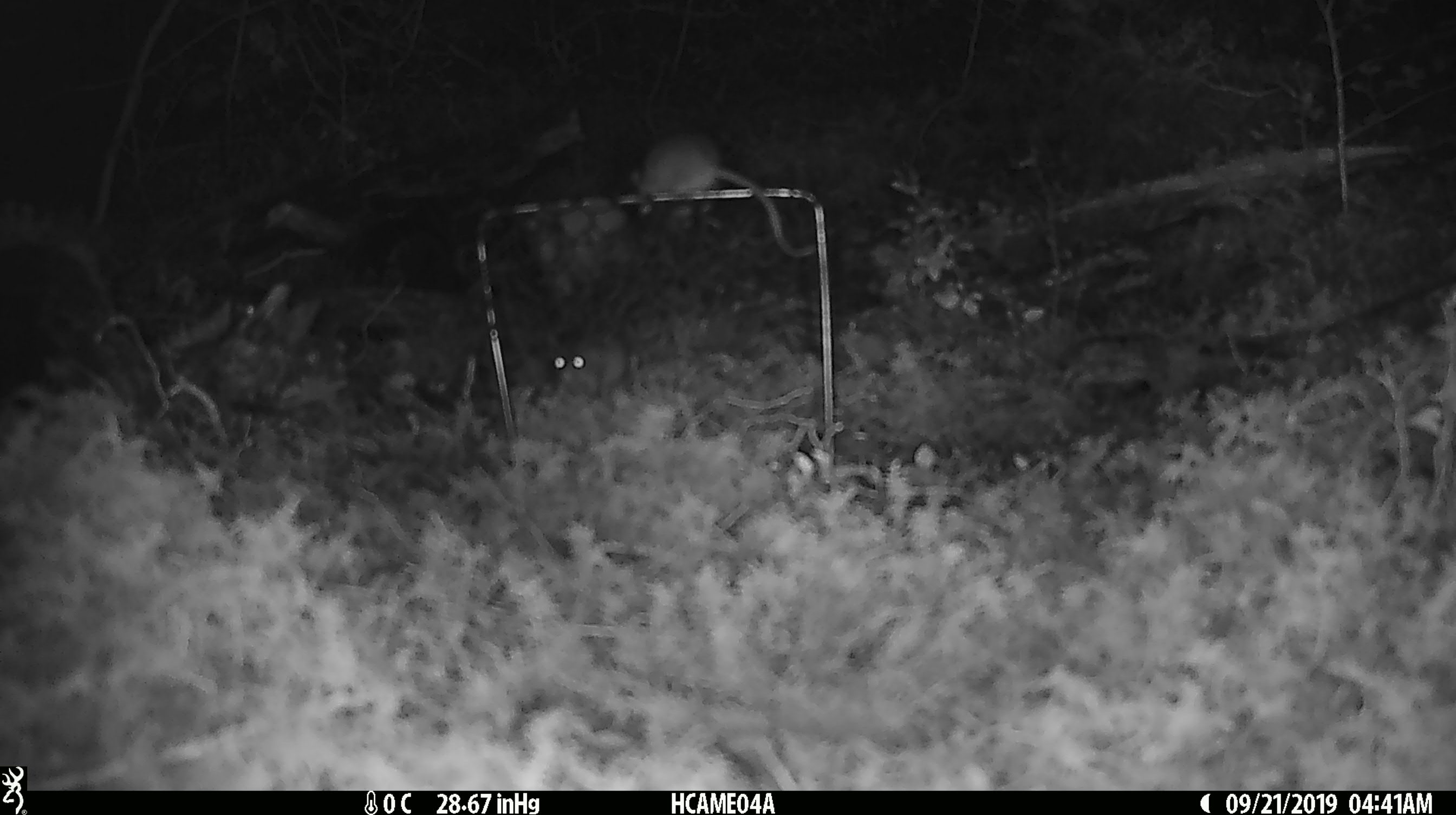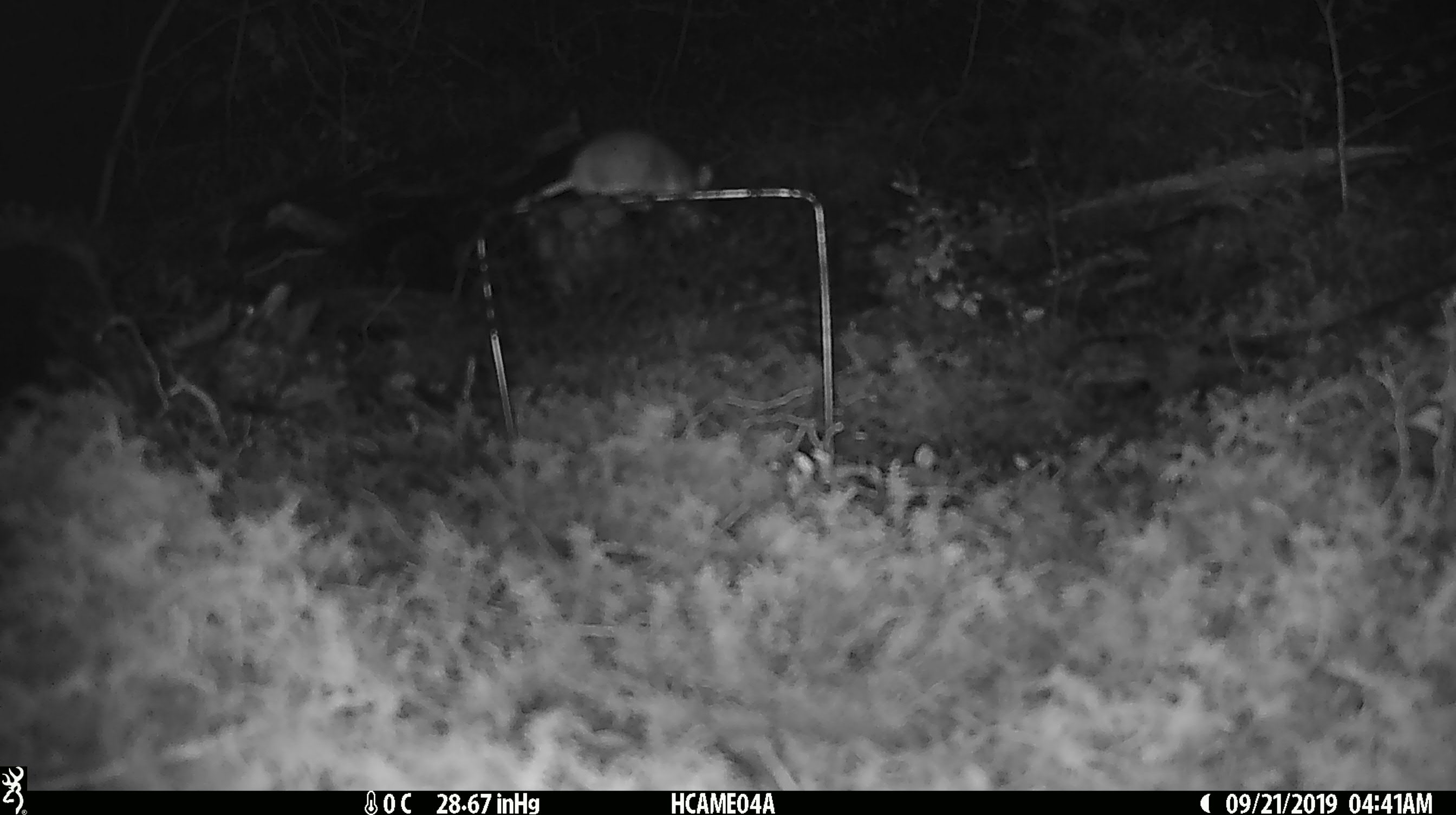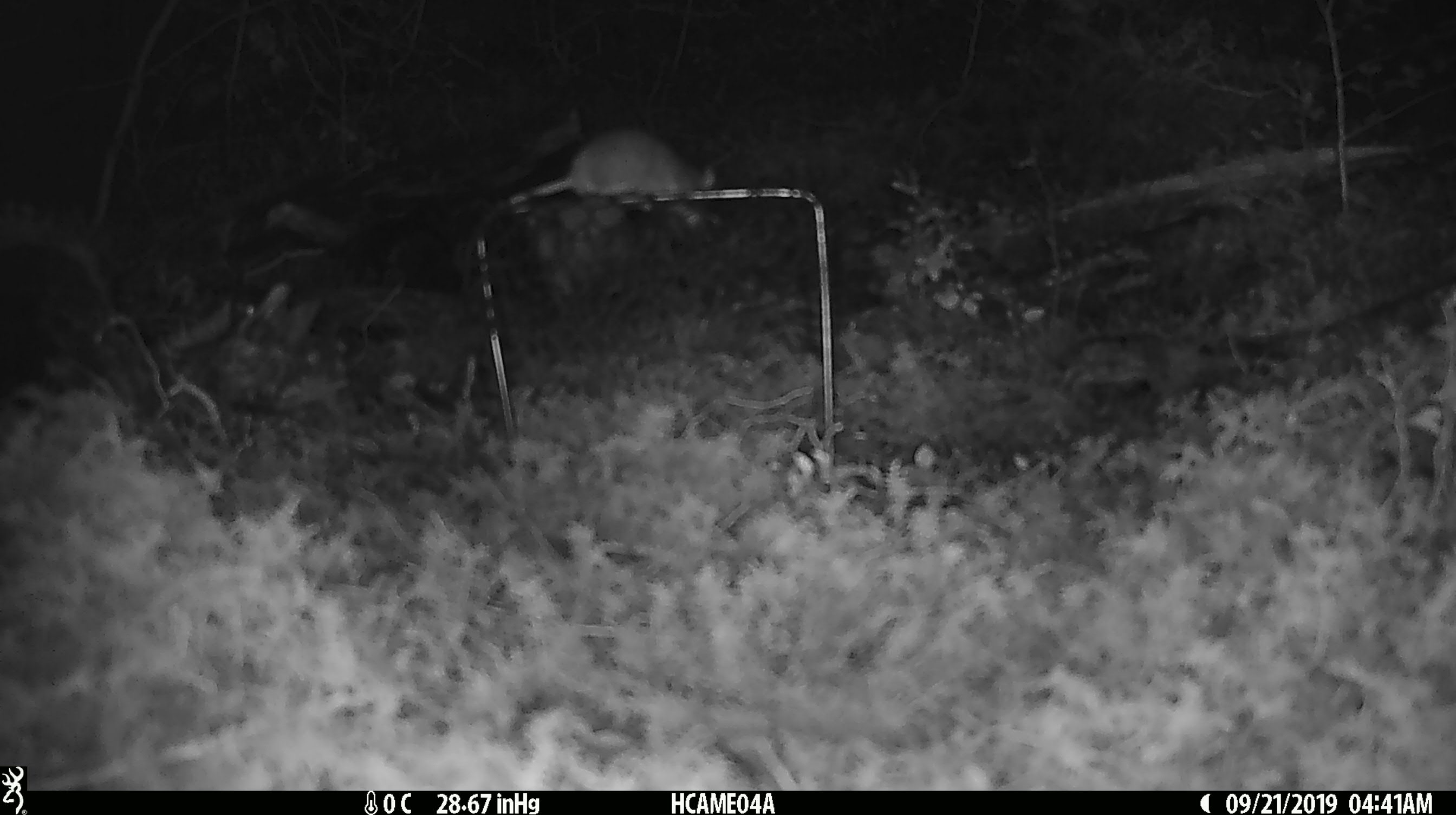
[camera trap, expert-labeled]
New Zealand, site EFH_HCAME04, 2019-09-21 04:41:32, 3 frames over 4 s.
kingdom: Animalia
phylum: Chordata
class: Mammalia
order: Rodentia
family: Muridae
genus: Mus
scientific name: Mus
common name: mouse